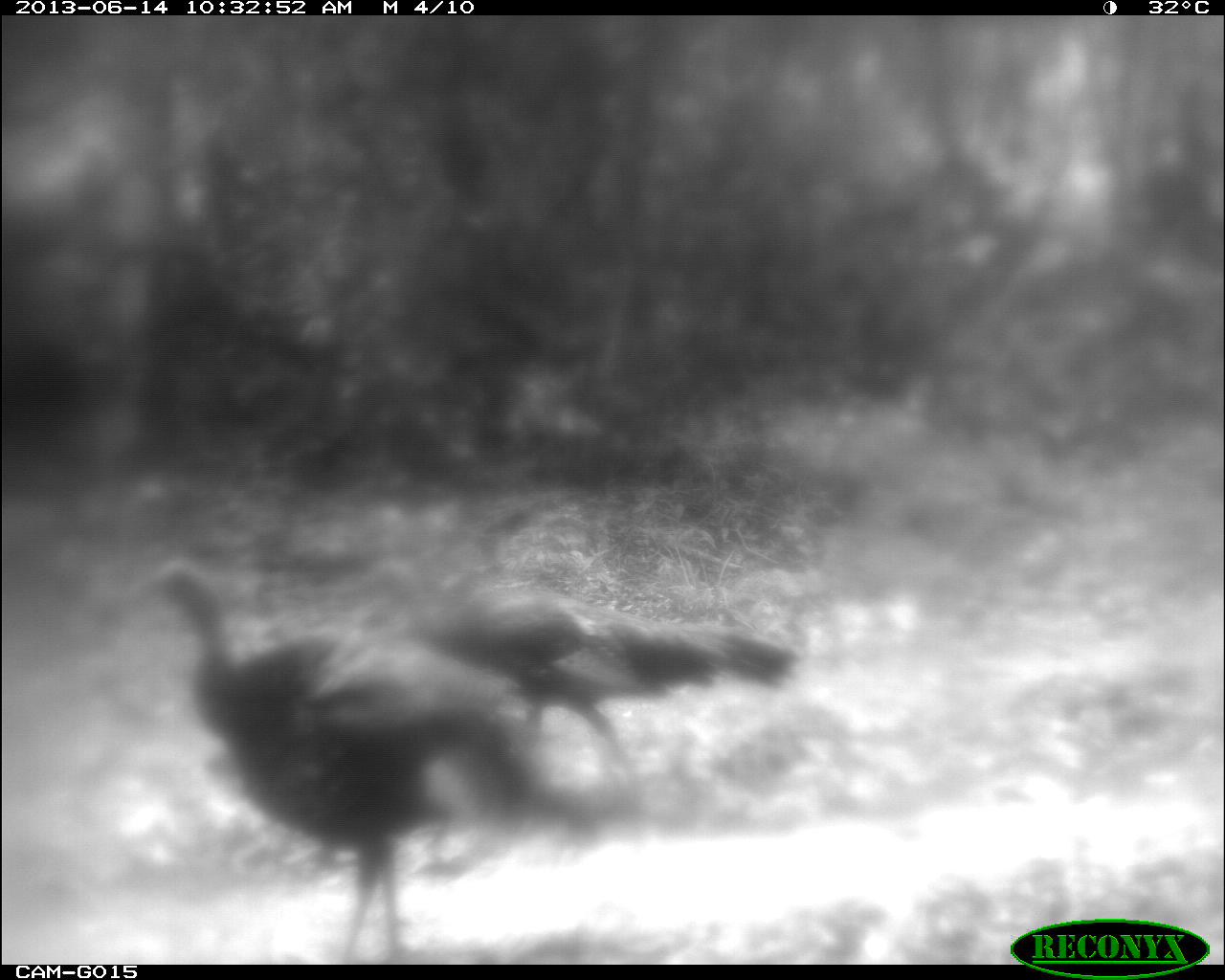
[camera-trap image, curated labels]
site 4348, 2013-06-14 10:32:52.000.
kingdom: Animalia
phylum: Chordata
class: Aves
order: Galliformes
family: Phasianidae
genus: Meleagris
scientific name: Meleagris ocellata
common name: ocellated turkey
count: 3